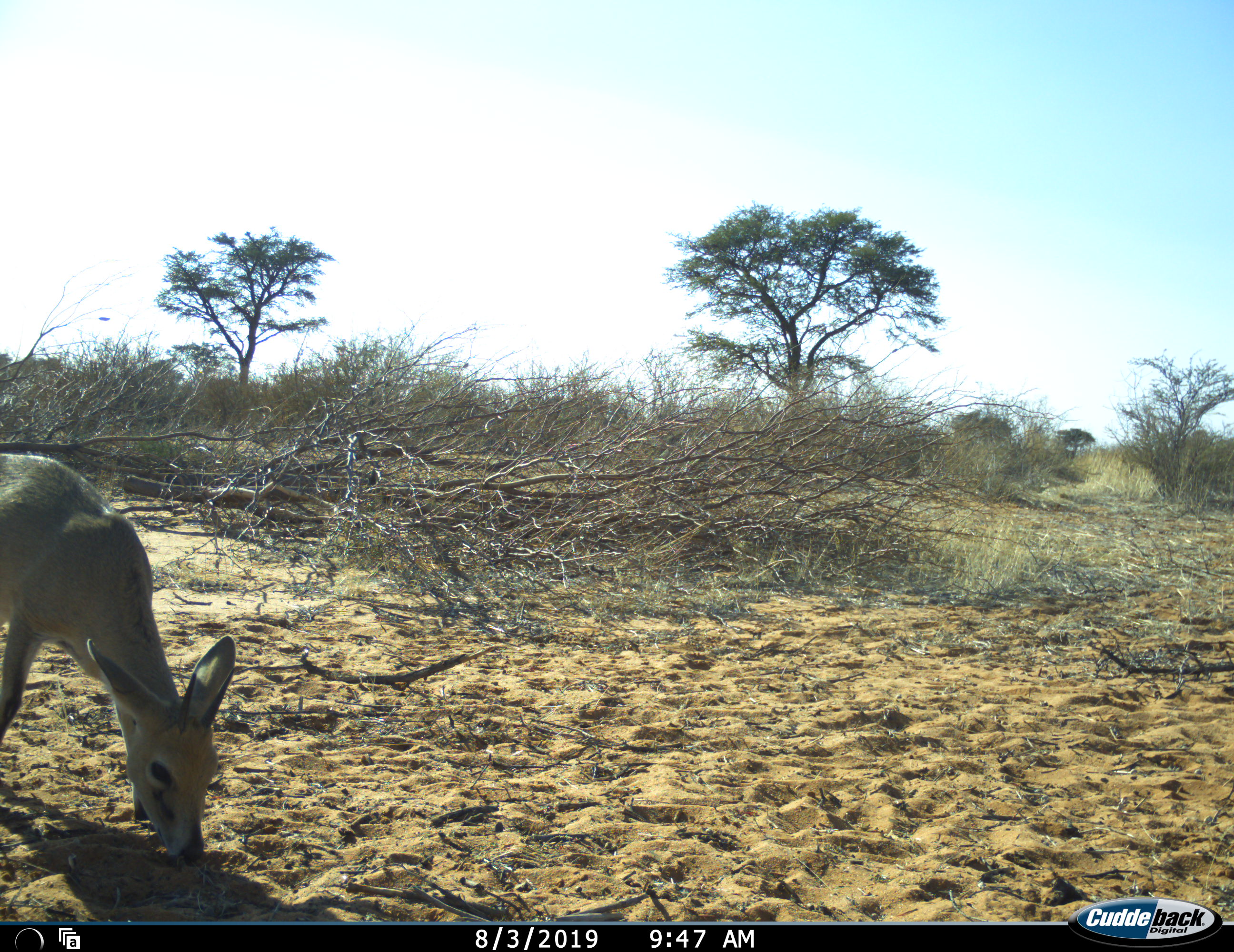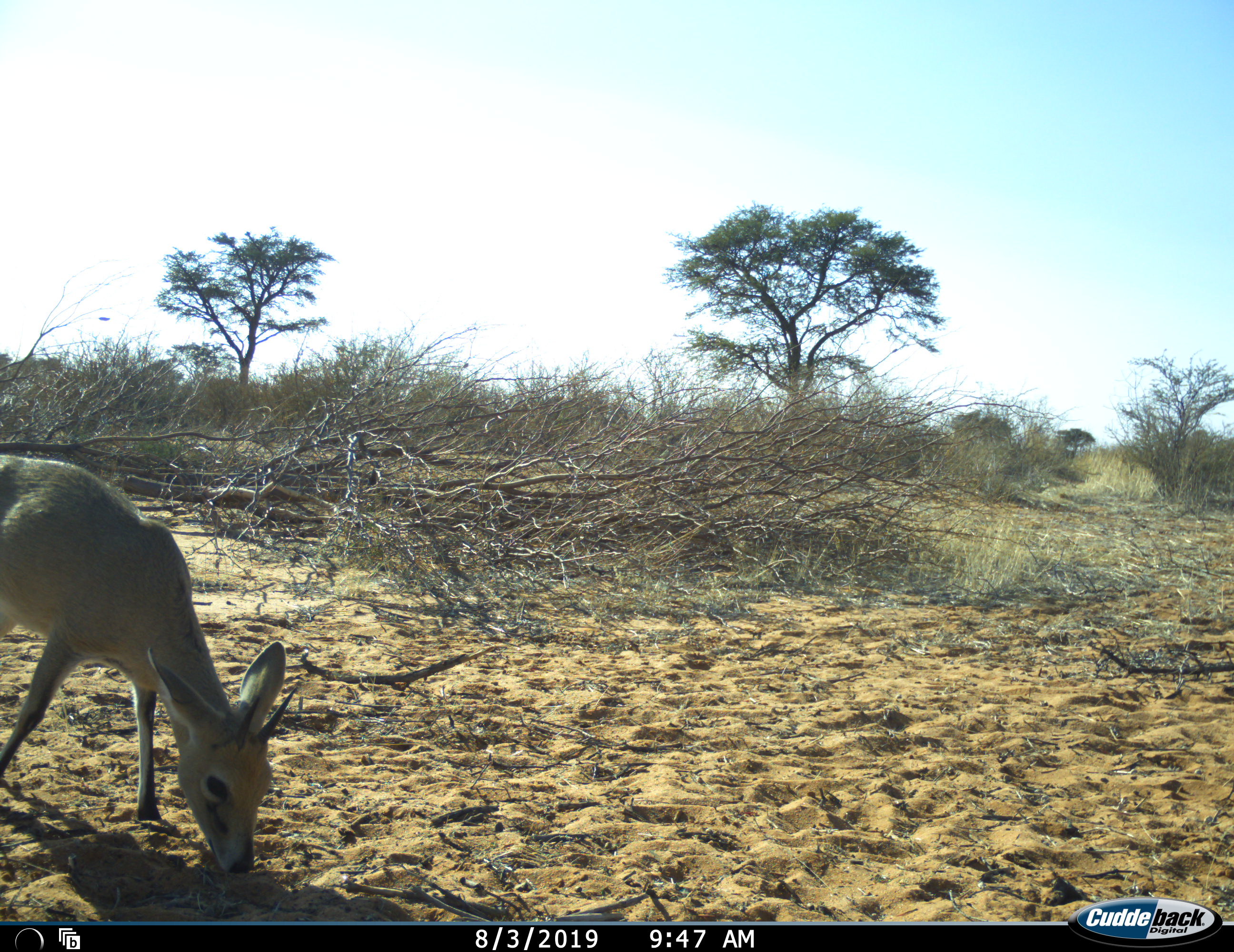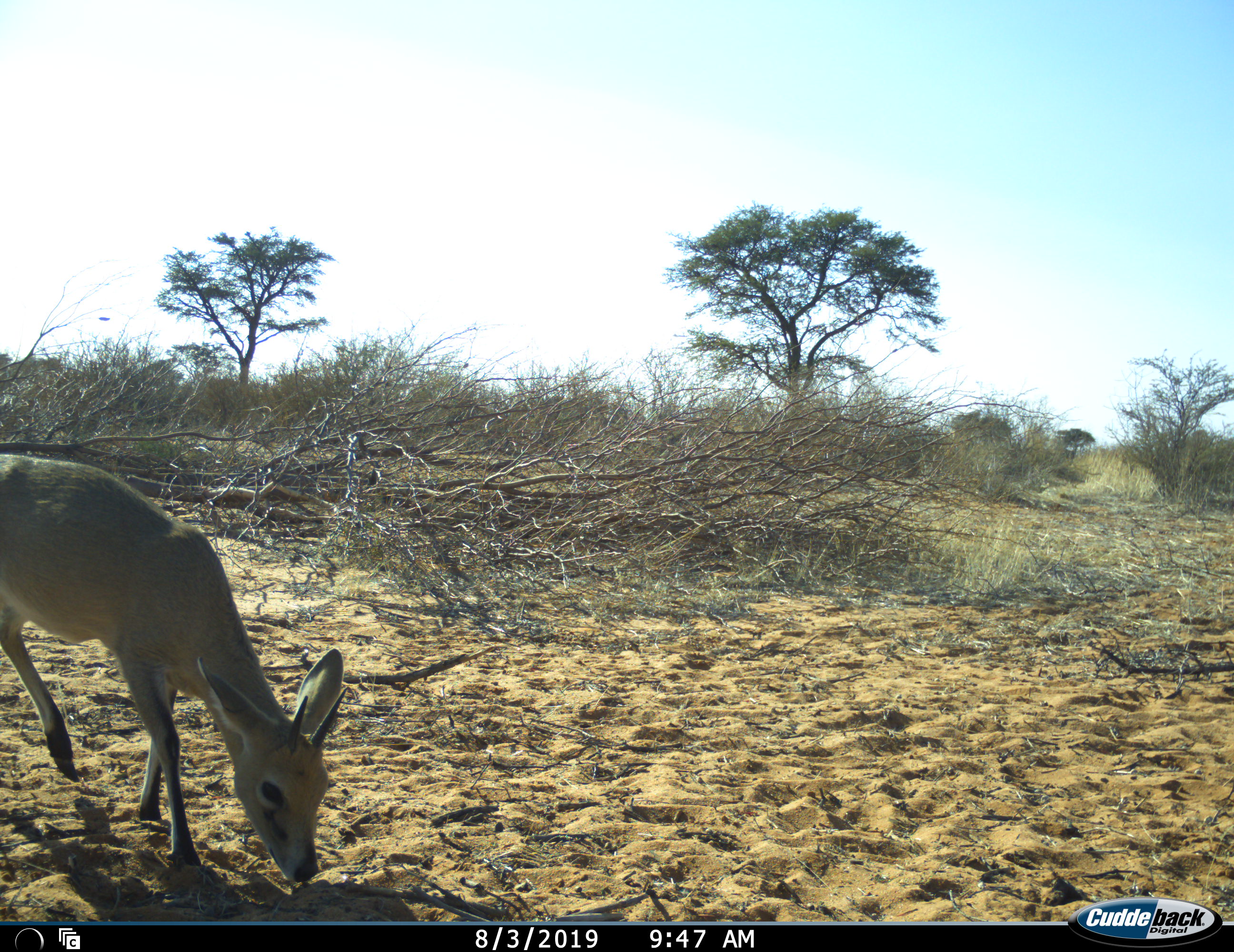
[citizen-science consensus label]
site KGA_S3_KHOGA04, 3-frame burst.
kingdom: Animalia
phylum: Chordata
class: Mammalia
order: Artiodactyla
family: Bovidae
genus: Sylvicapra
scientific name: Sylvicapra grimmia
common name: common duiker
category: duikercommongrey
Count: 1.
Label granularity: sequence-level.